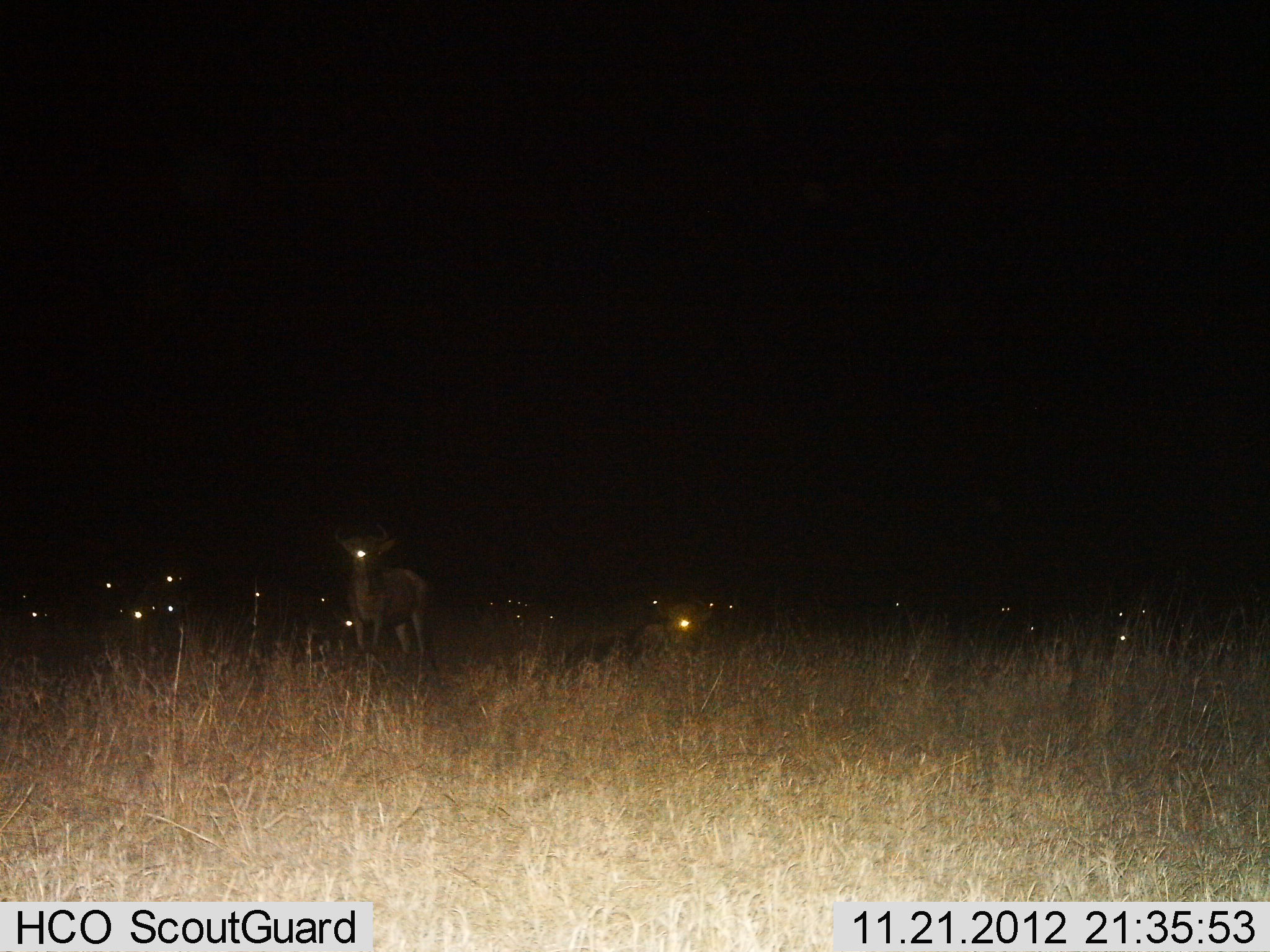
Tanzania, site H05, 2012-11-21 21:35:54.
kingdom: Animalia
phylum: Chordata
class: Mammalia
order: Artiodactyla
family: Bovidae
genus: Connochaetes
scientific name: Connochaetes taurinus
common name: blue wildebeest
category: wildebeest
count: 11-50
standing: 90%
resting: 50%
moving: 0%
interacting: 0%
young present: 0%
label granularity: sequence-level